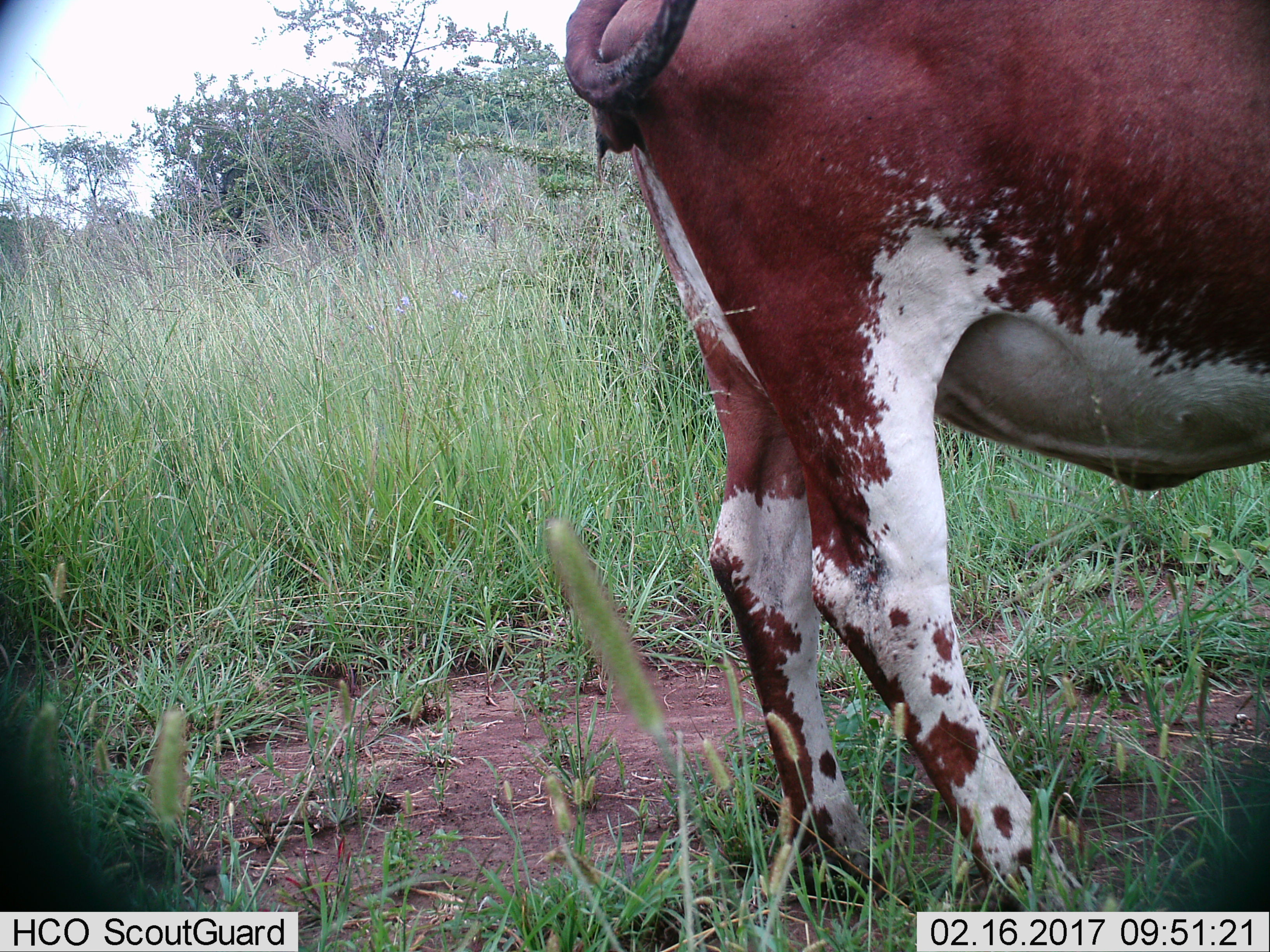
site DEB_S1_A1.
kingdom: Animalia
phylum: Chordata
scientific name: Vertebrata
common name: domestic animal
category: domesticanimal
Domesticanimal (domestic animal) (Vertebrata), count 1. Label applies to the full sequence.